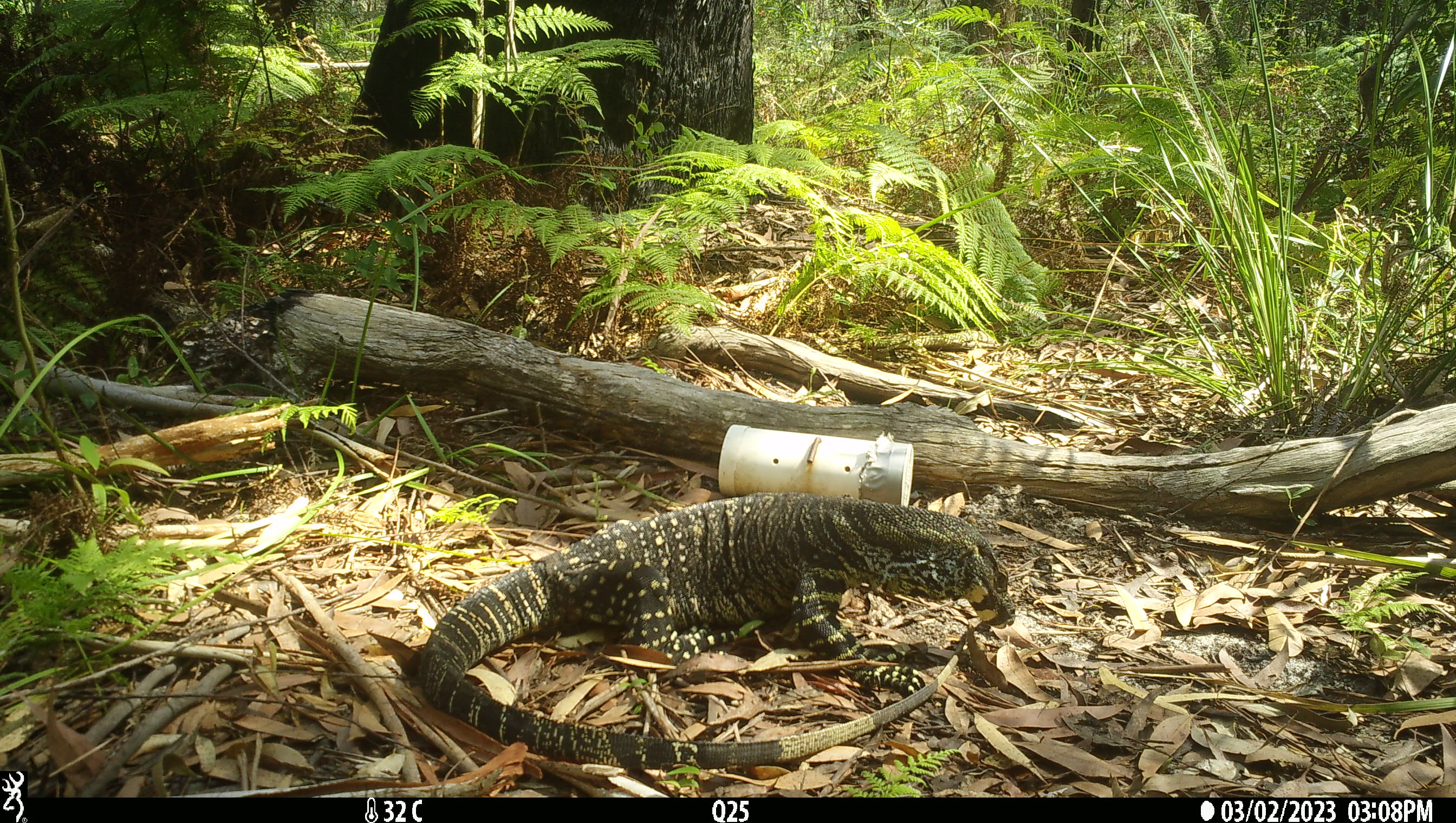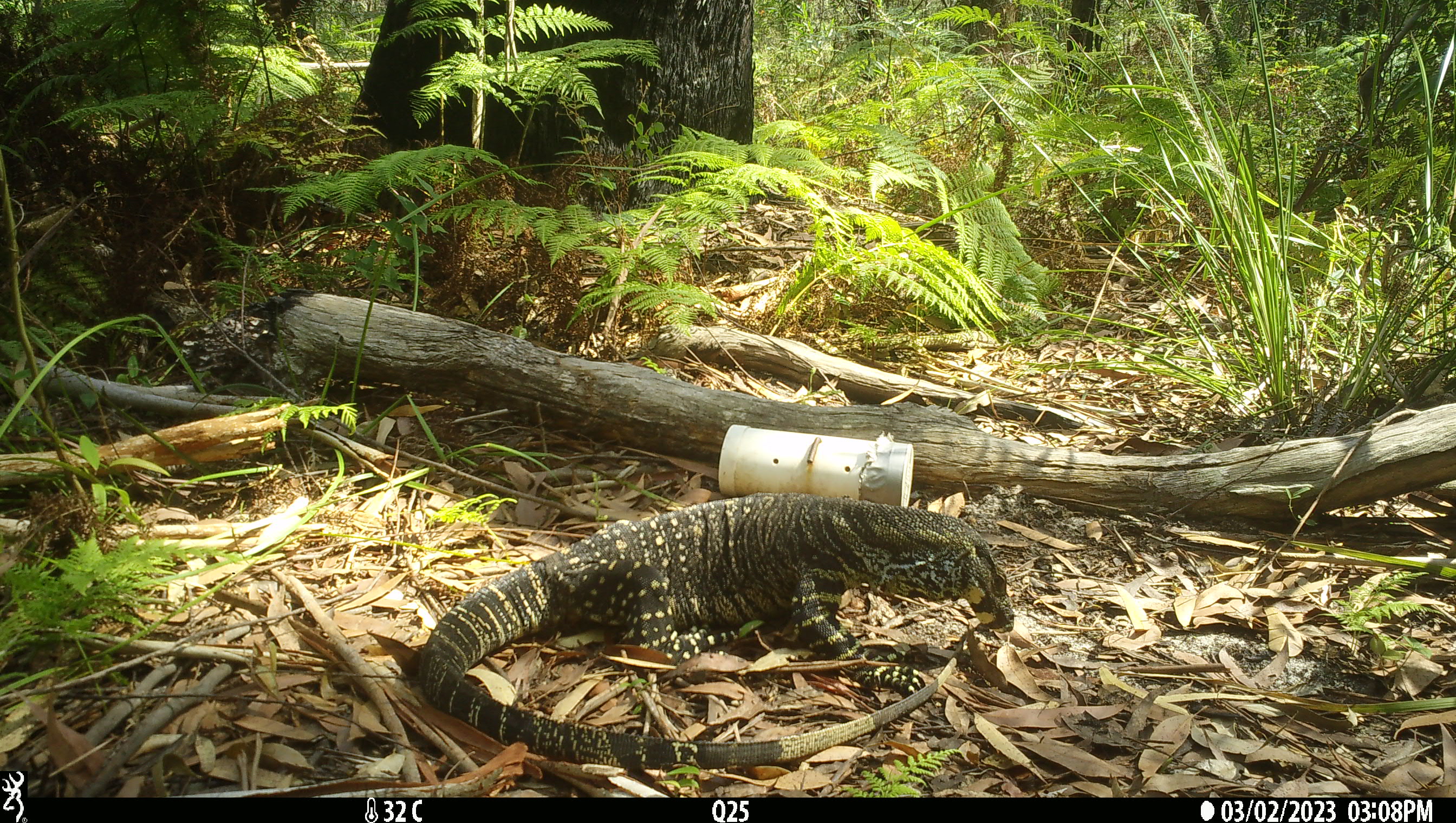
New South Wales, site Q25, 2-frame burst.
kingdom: Animalia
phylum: Chordata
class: Reptilia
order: Squamata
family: Varanidae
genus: Varanus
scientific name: Varanus varius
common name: lace monitor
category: goanna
Goanna (lace monitor) (Varanus varius).